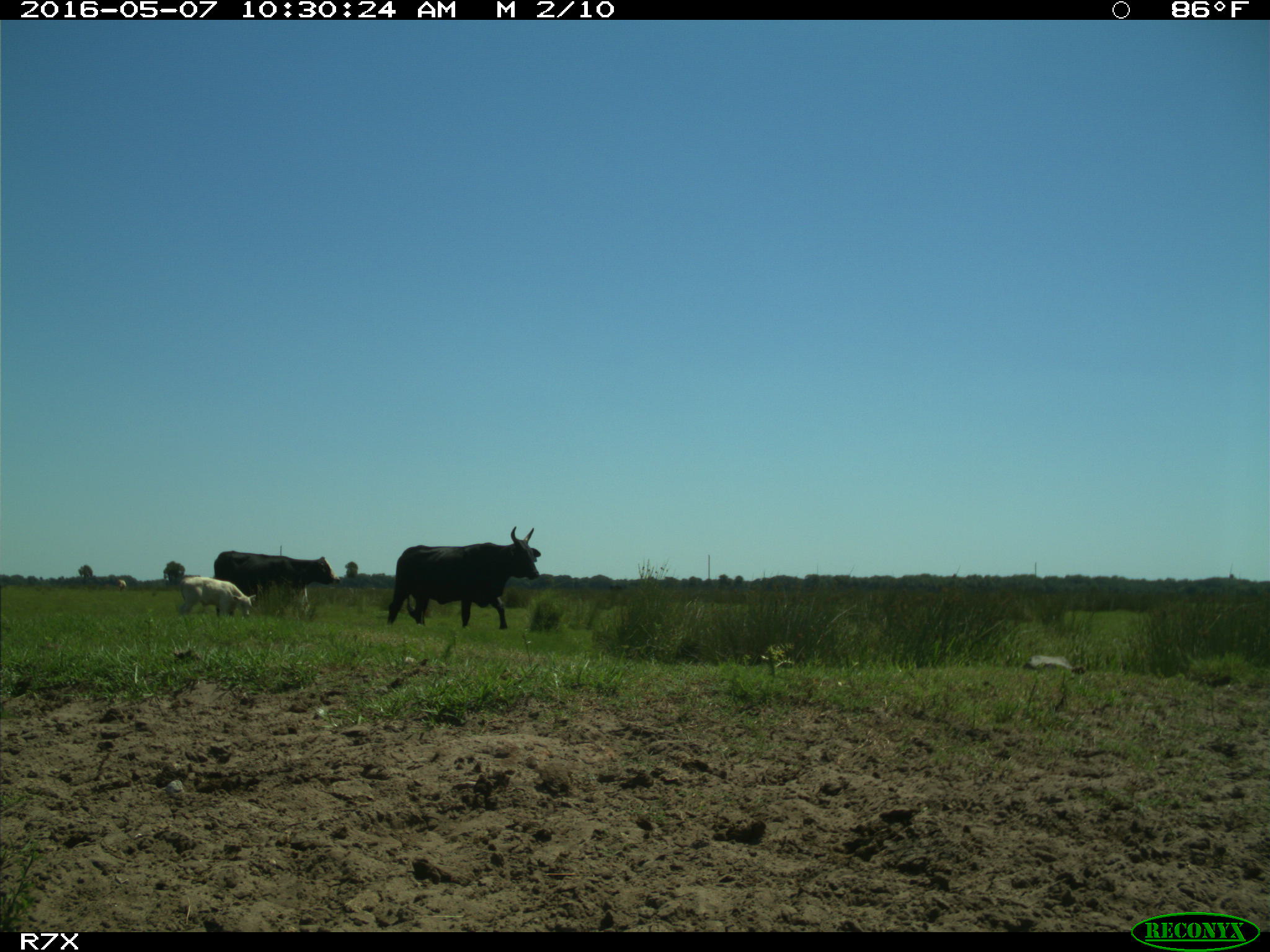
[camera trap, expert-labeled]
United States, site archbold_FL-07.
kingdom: Animalia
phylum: Chordata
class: Mammalia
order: Artiodactyla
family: Bovidae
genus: Bos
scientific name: Bos taurus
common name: domestic cow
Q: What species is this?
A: Bos taurus (domestic cow).